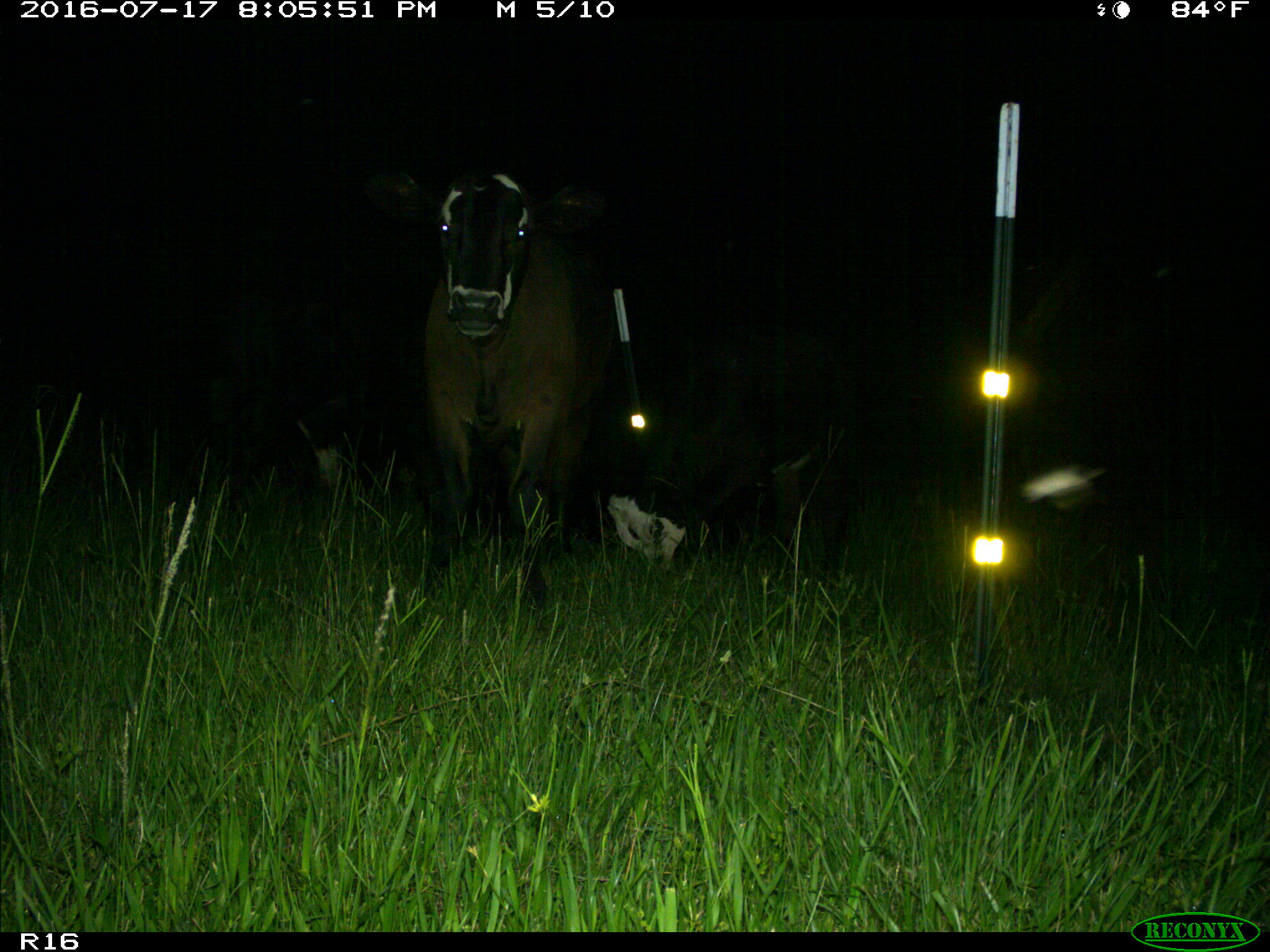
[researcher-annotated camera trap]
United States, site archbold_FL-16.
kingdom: Animalia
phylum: Chordata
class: Mammalia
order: Artiodactyla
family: Bovidae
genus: Bos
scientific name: Bos taurus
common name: domestic cow